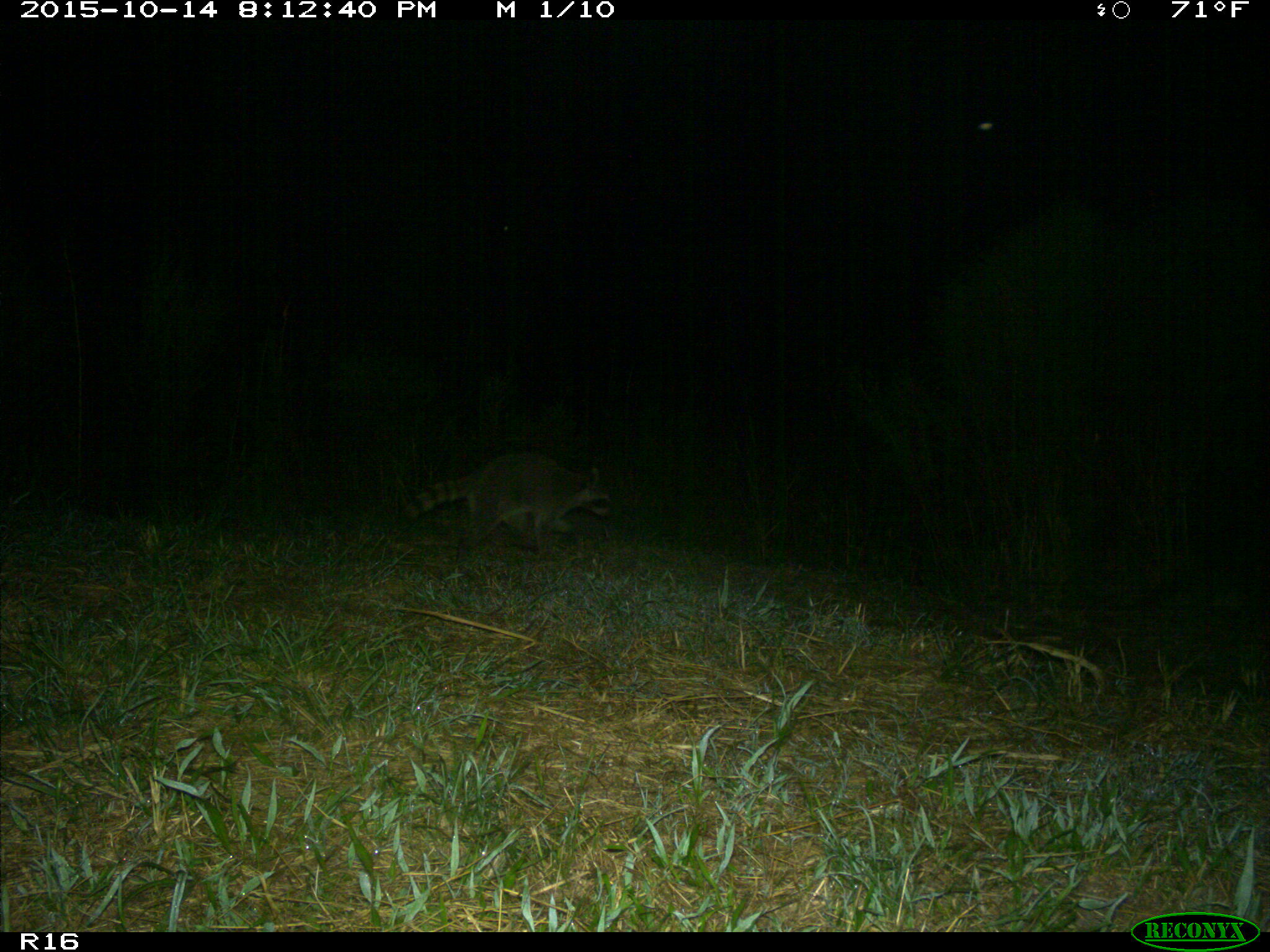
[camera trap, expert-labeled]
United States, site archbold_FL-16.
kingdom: Animalia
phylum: Chordata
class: Mammalia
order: Carnivora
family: Procyonidae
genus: Procyon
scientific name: Procyon lotor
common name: common raccoon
Procyon lotor (common raccoon).